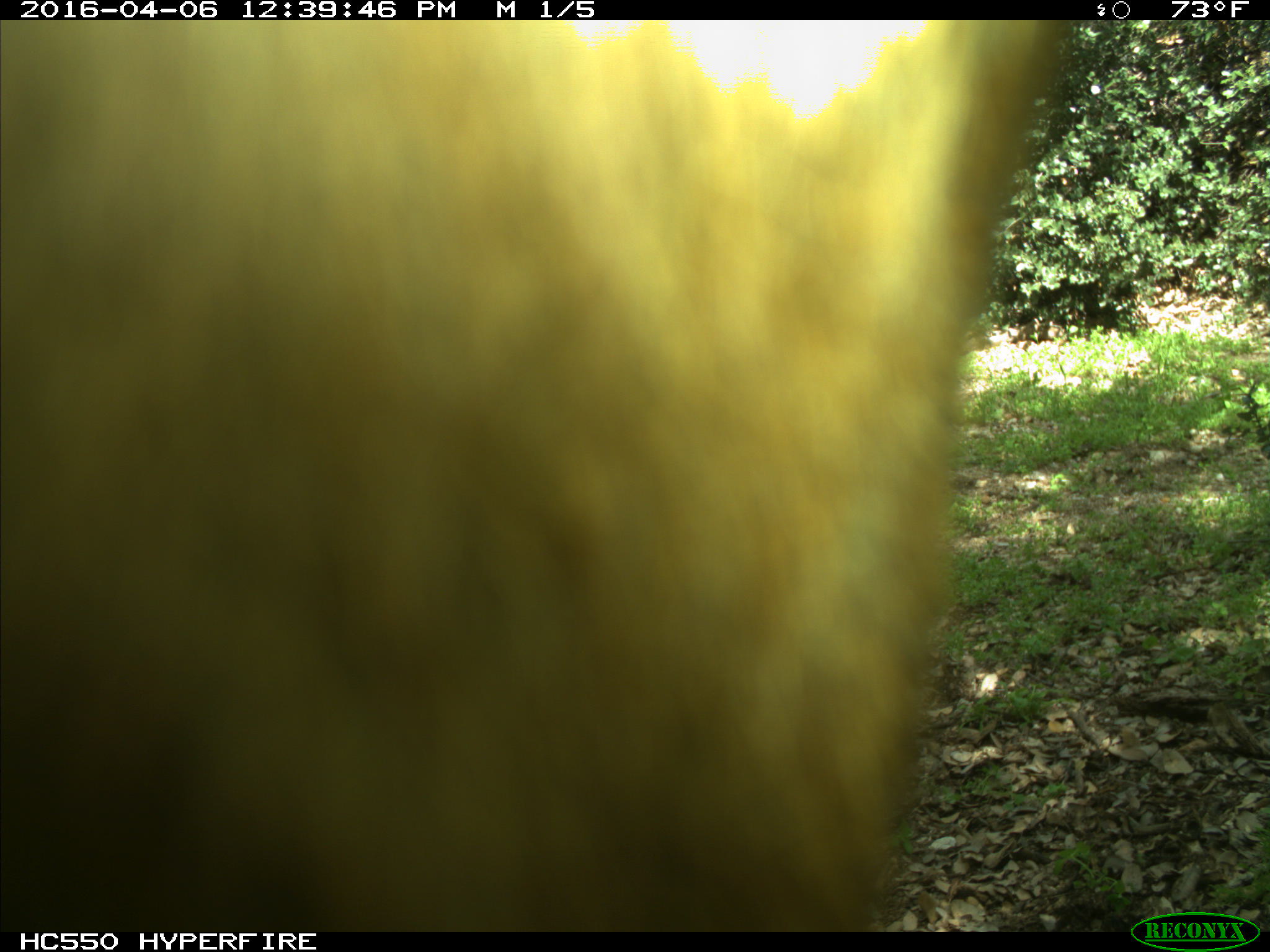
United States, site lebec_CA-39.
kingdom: Animalia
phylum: Chordata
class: Mammalia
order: Artiodactyla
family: Bovidae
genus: Bos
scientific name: Bos taurus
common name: domestic cow